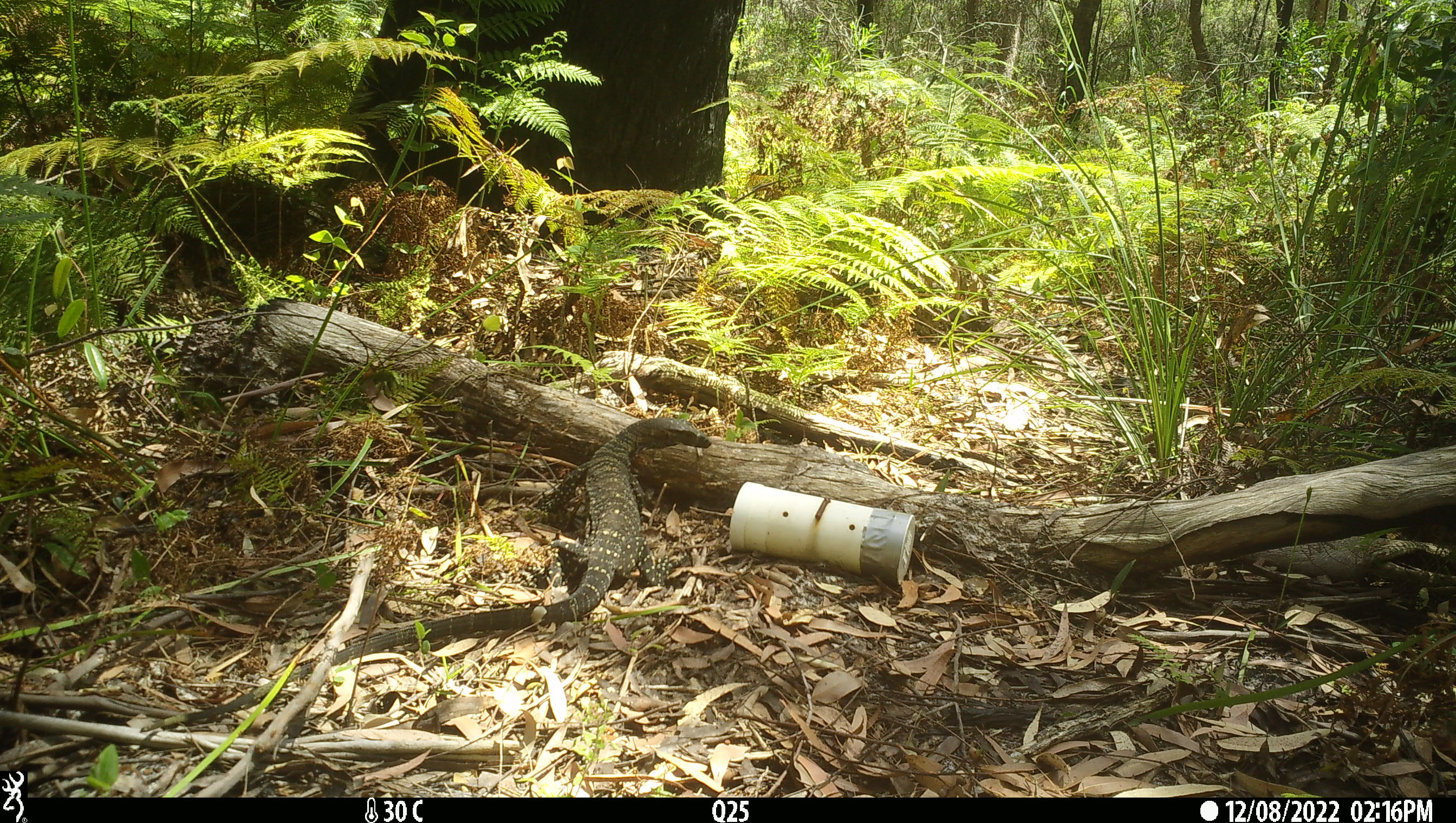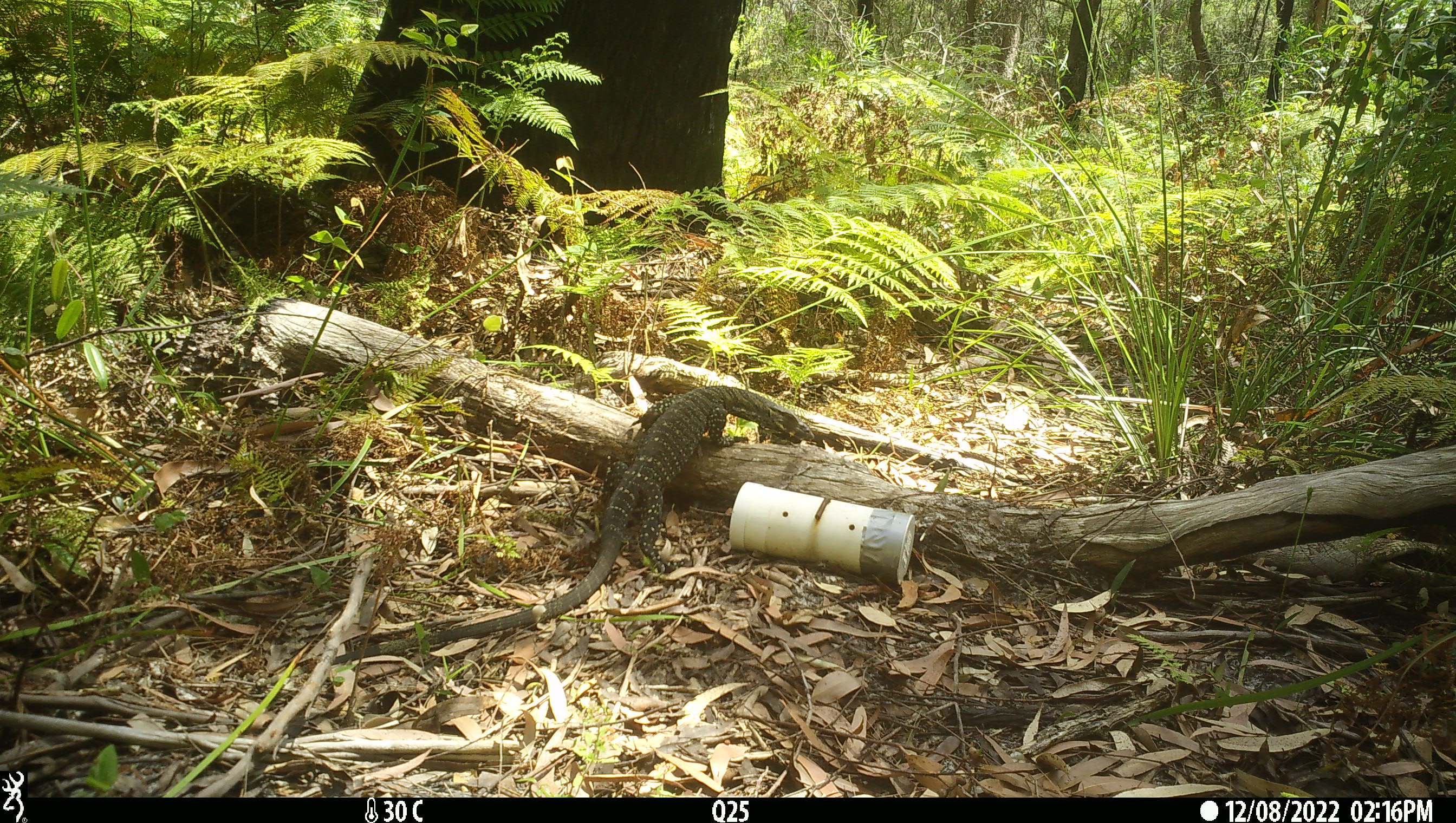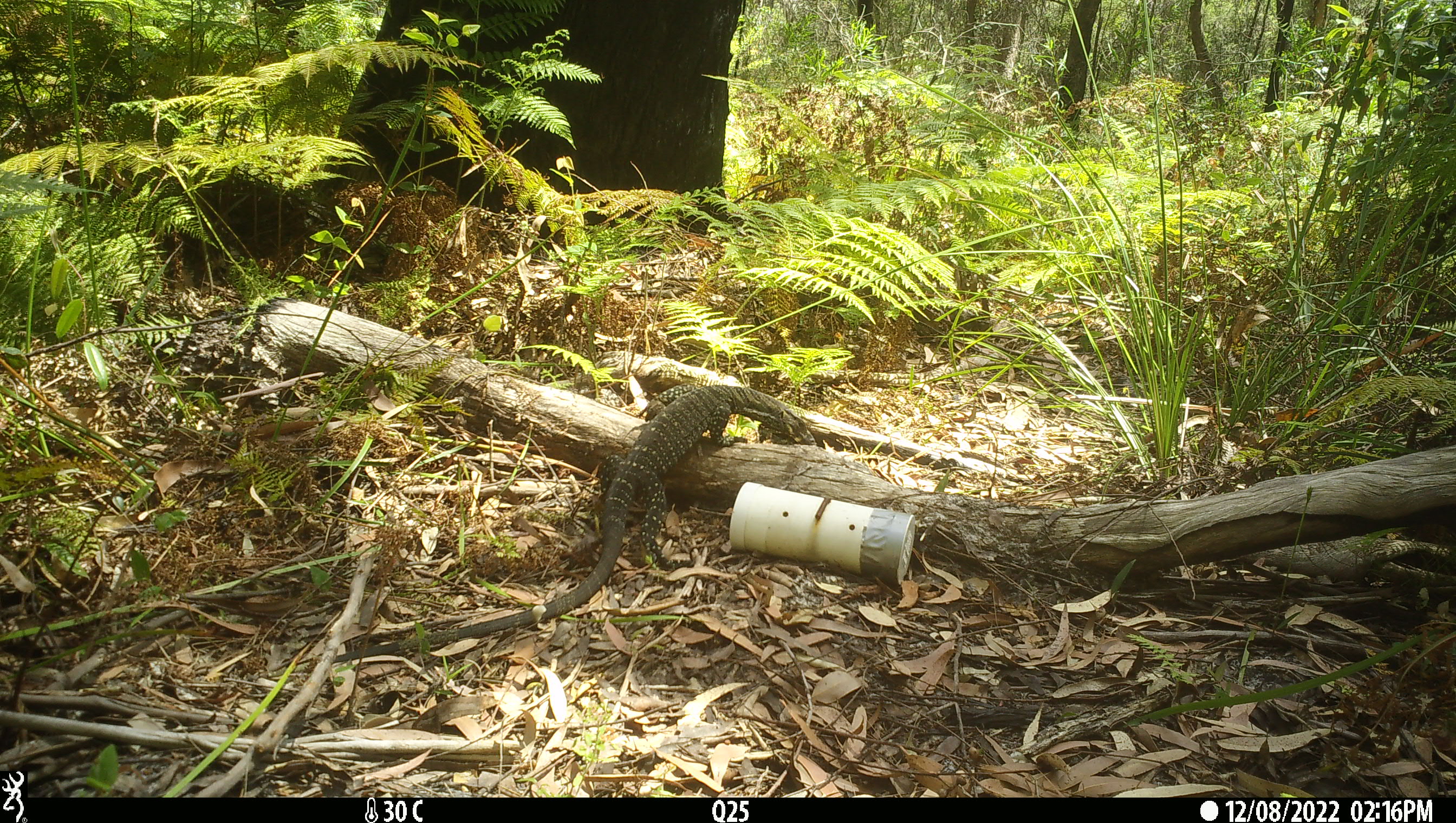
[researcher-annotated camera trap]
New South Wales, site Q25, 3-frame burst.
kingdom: Animalia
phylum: Chordata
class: Reptilia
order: Squamata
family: Varanidae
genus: Varanus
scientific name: Varanus varius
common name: lace monitor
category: goanna